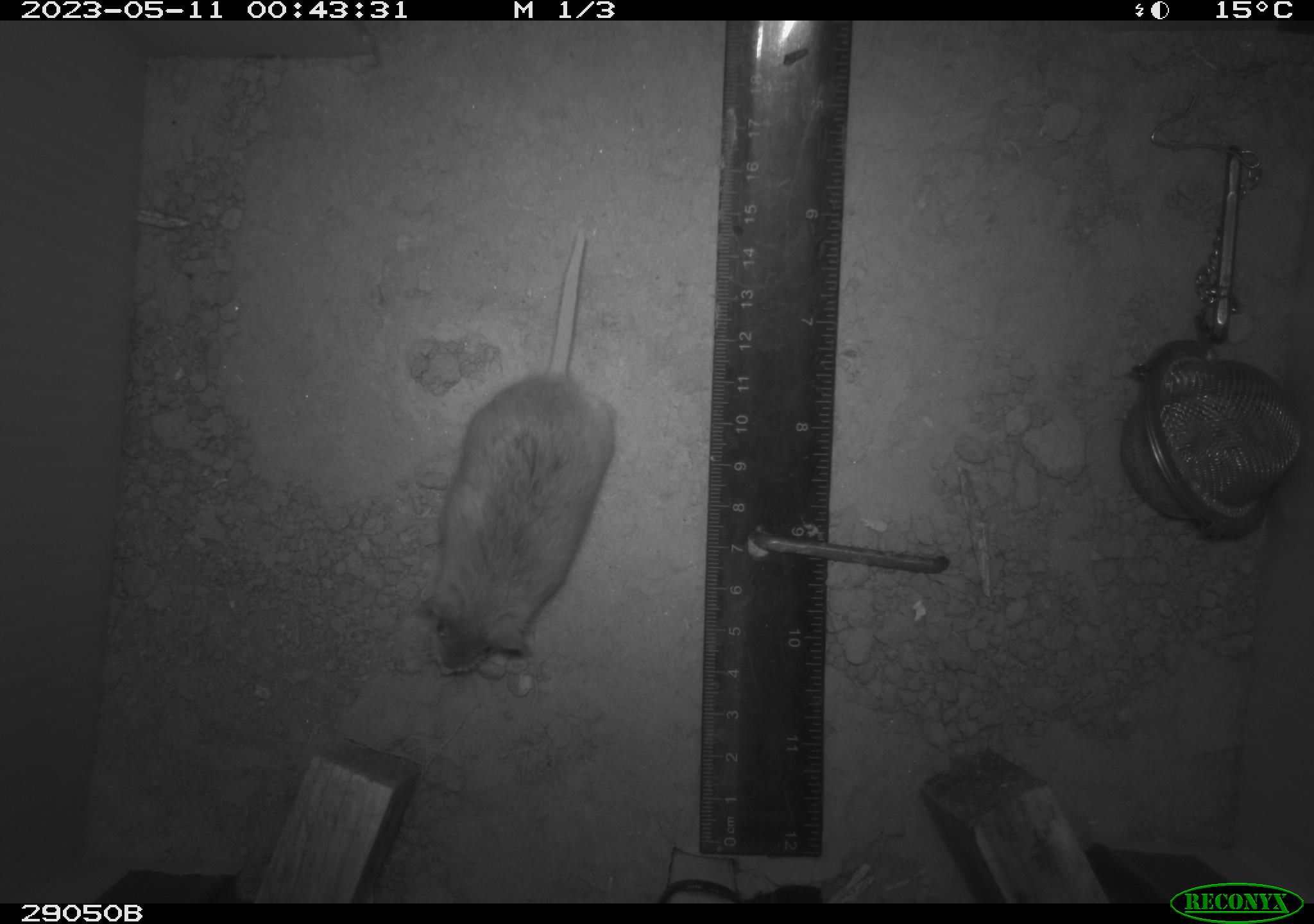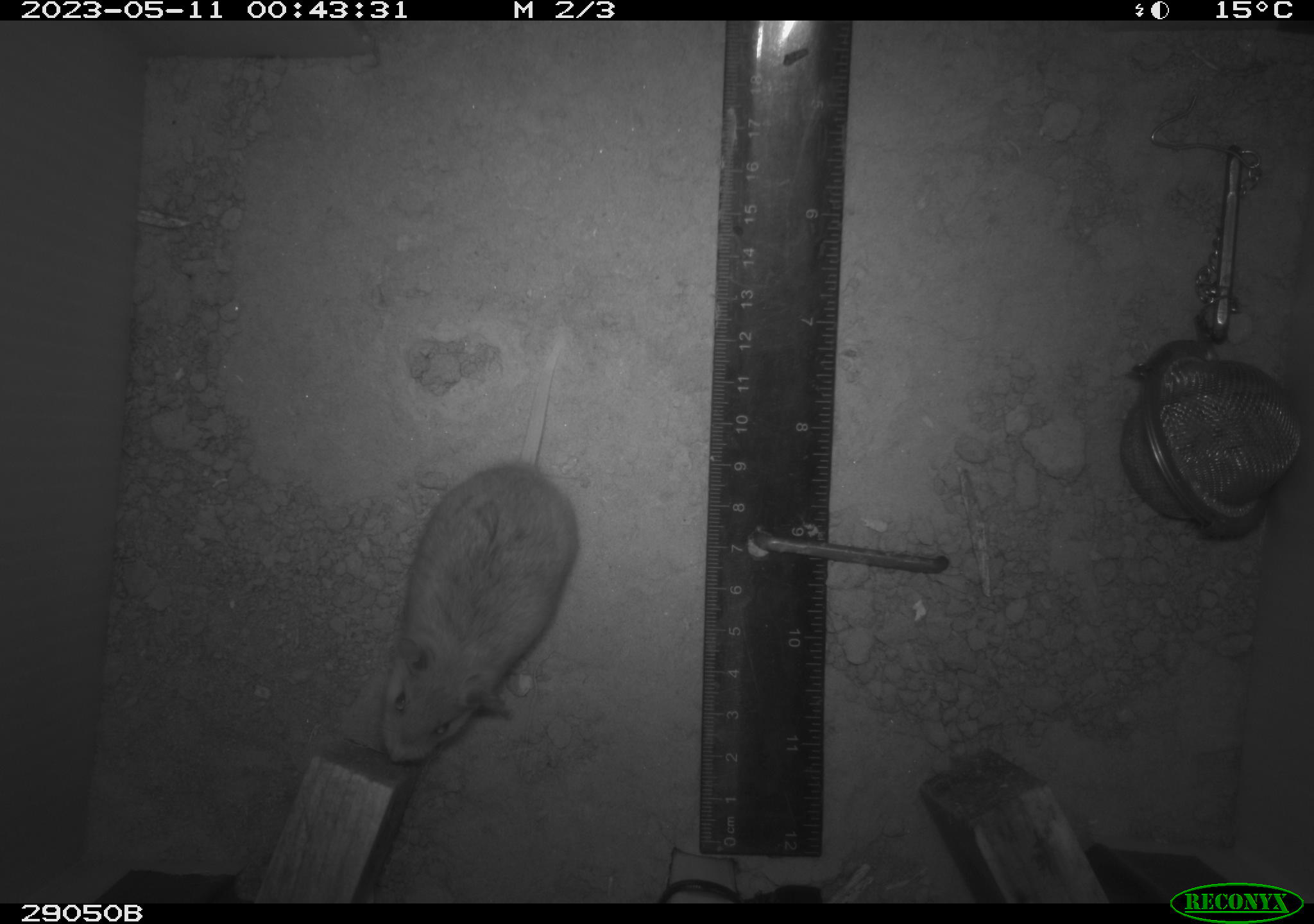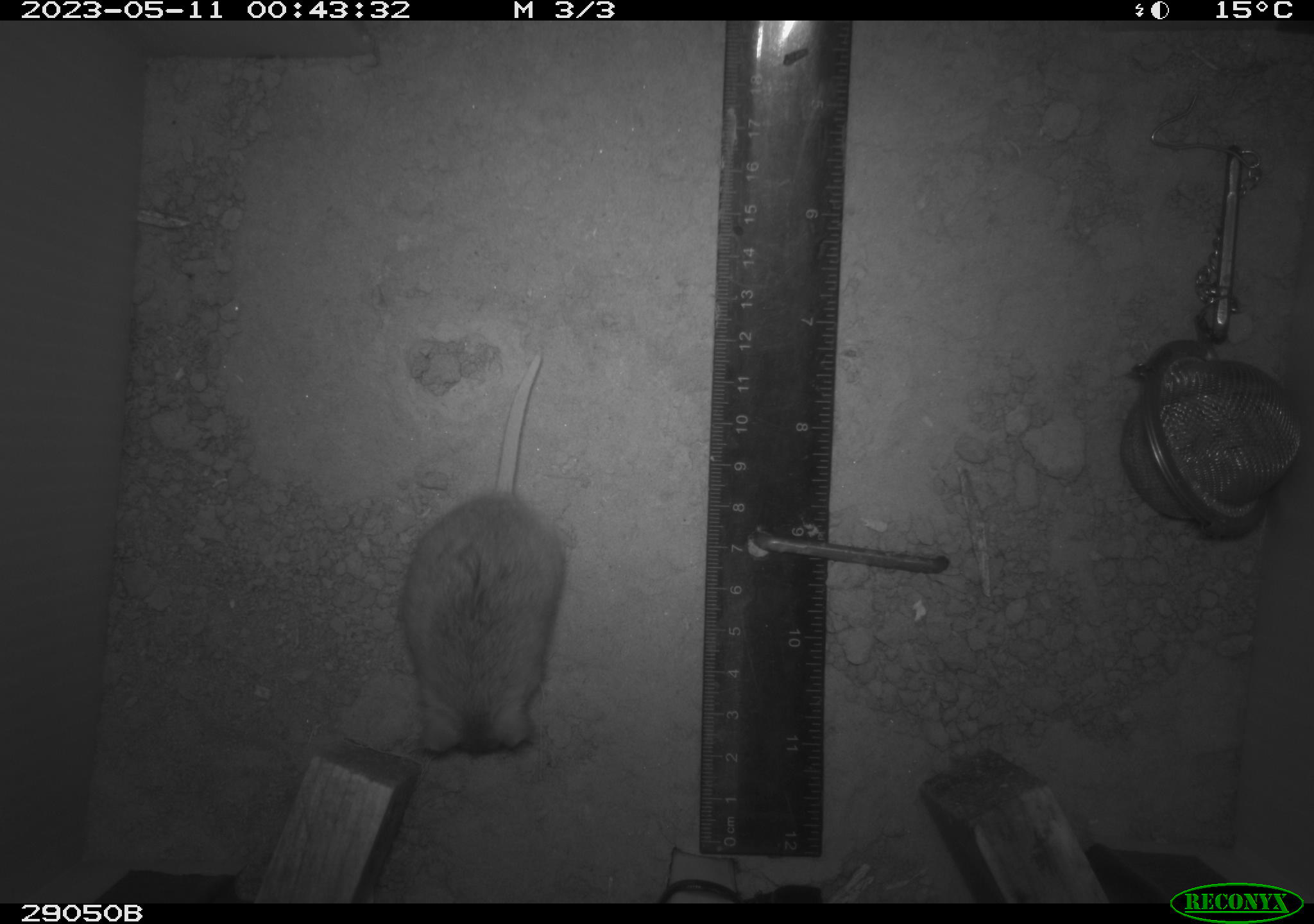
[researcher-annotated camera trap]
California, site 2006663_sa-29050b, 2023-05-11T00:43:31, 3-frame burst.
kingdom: Animalia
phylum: Chordata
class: Mammalia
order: Rodentia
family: Cricetidae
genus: Peromyscus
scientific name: Peromyscus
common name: deer mice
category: peromyscus species